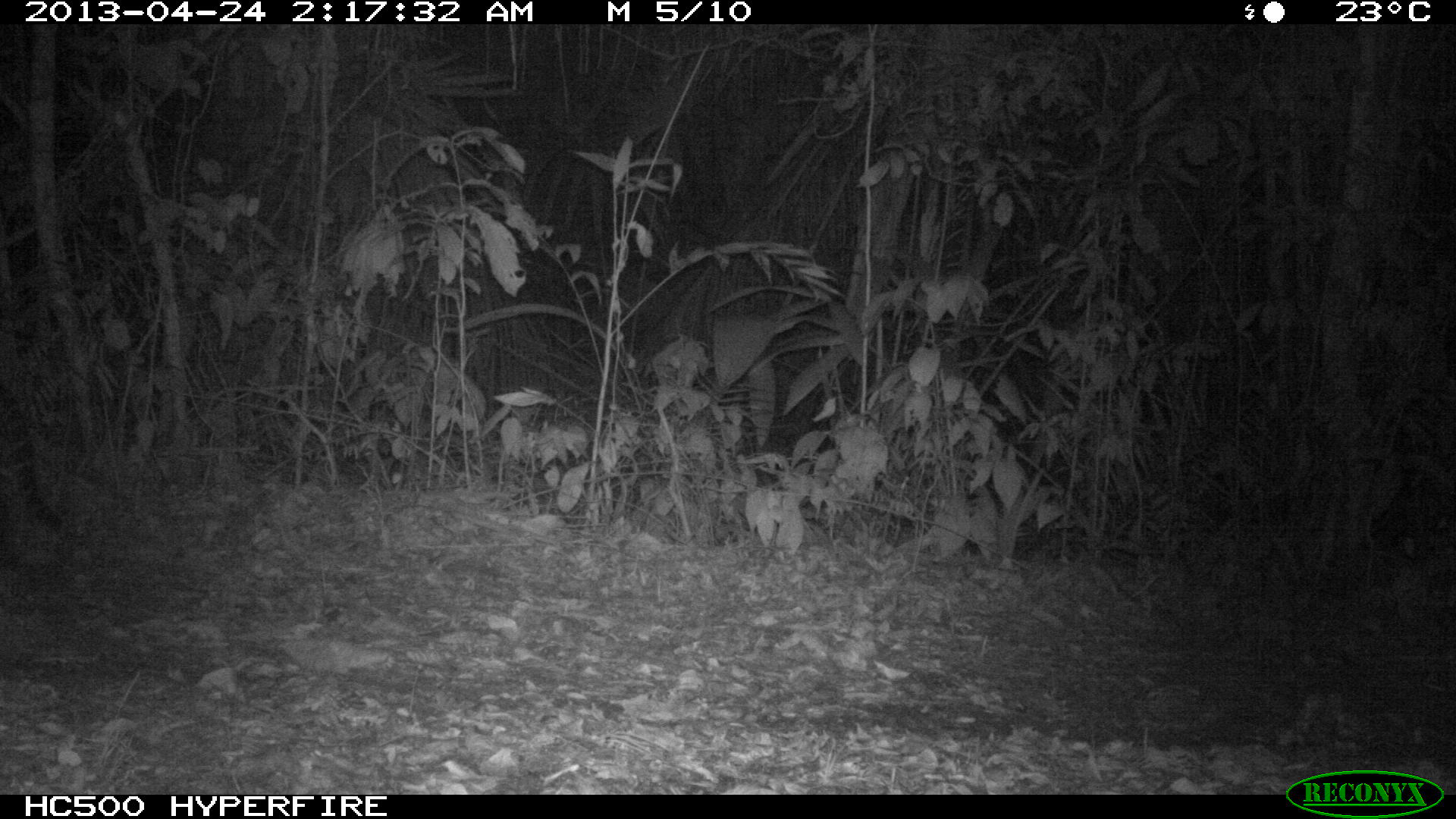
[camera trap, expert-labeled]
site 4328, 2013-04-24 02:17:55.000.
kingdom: Animalia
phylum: Chordata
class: Mammalia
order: Carnivora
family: Felidae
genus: Leopardus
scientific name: Leopardus pardalis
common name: ocelot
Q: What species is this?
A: Leopardus pardalis (ocelot).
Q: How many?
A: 1.